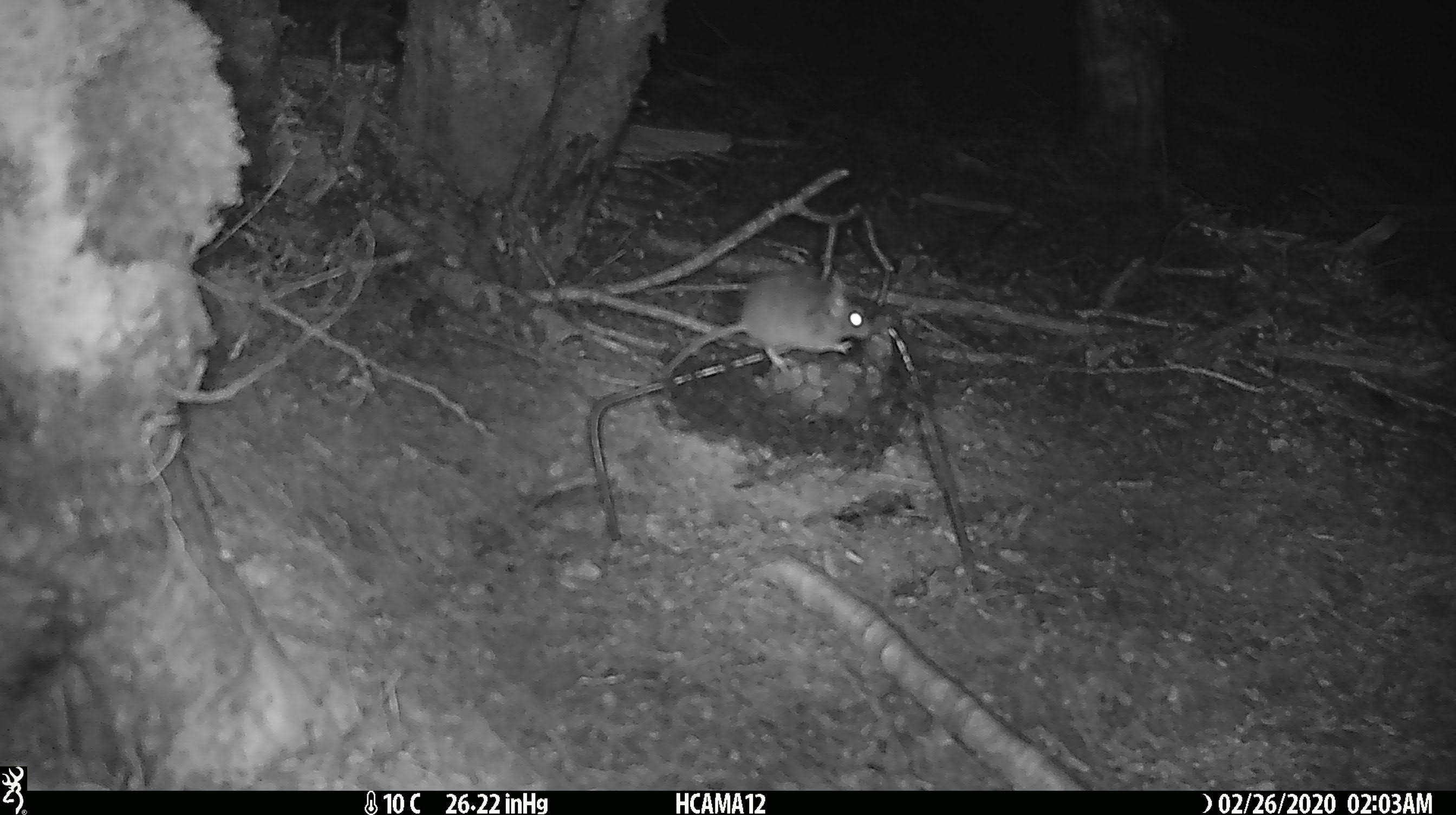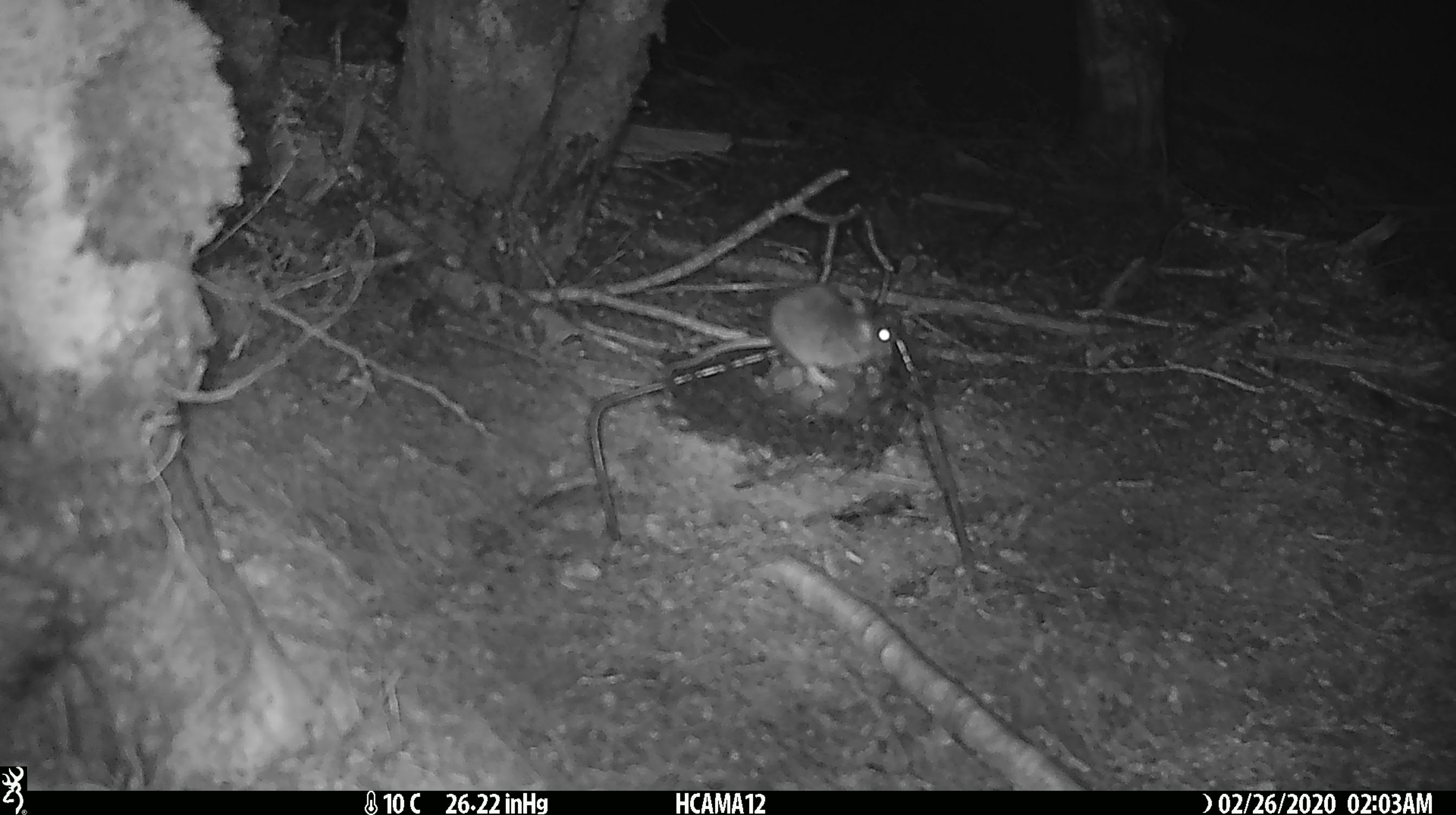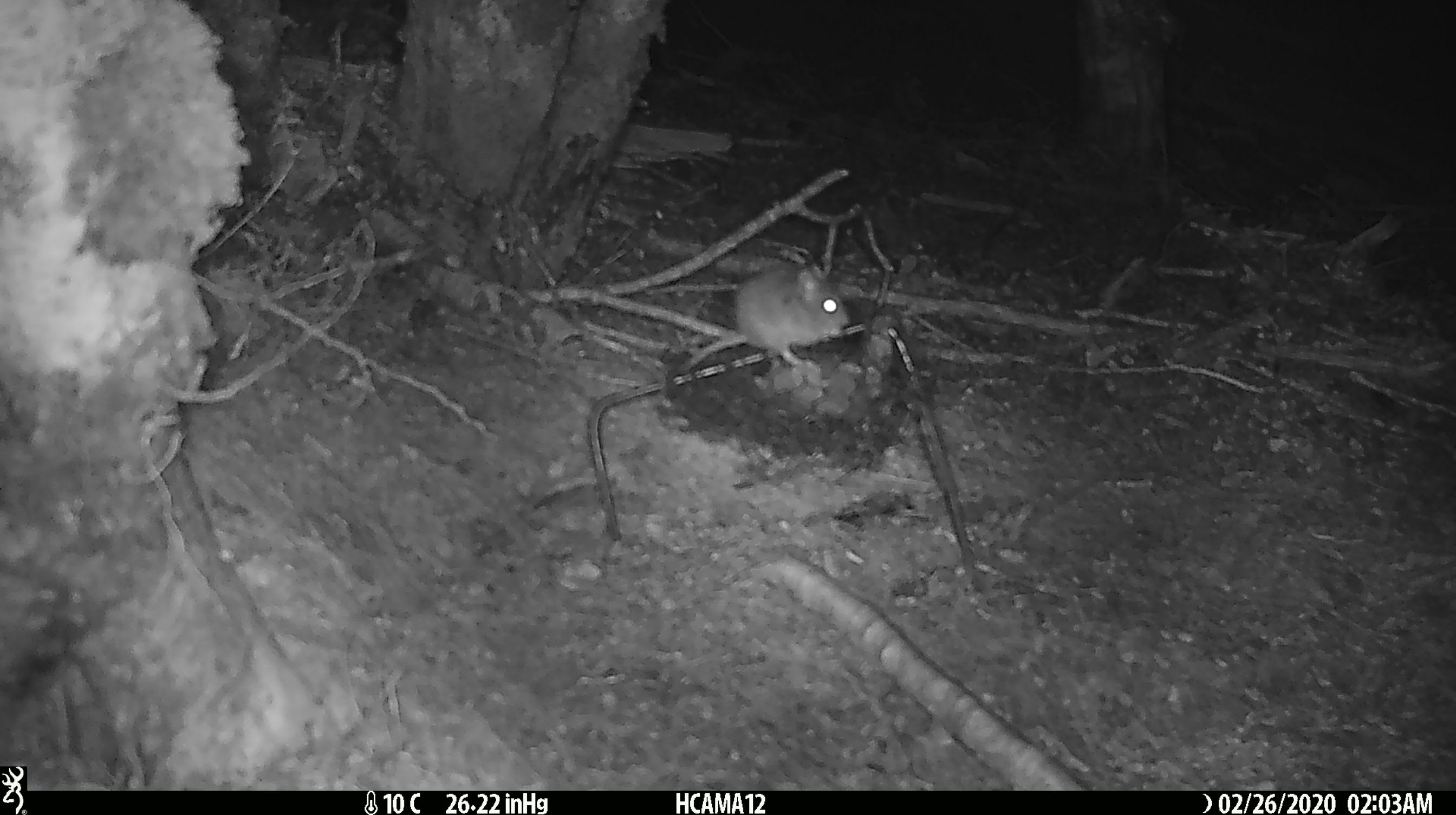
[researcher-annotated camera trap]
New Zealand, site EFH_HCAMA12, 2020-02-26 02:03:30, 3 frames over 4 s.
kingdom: Animalia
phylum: Chordata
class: Mammalia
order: Rodentia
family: Muridae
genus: Mus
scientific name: Mus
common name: mouse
Mouse (Mus).